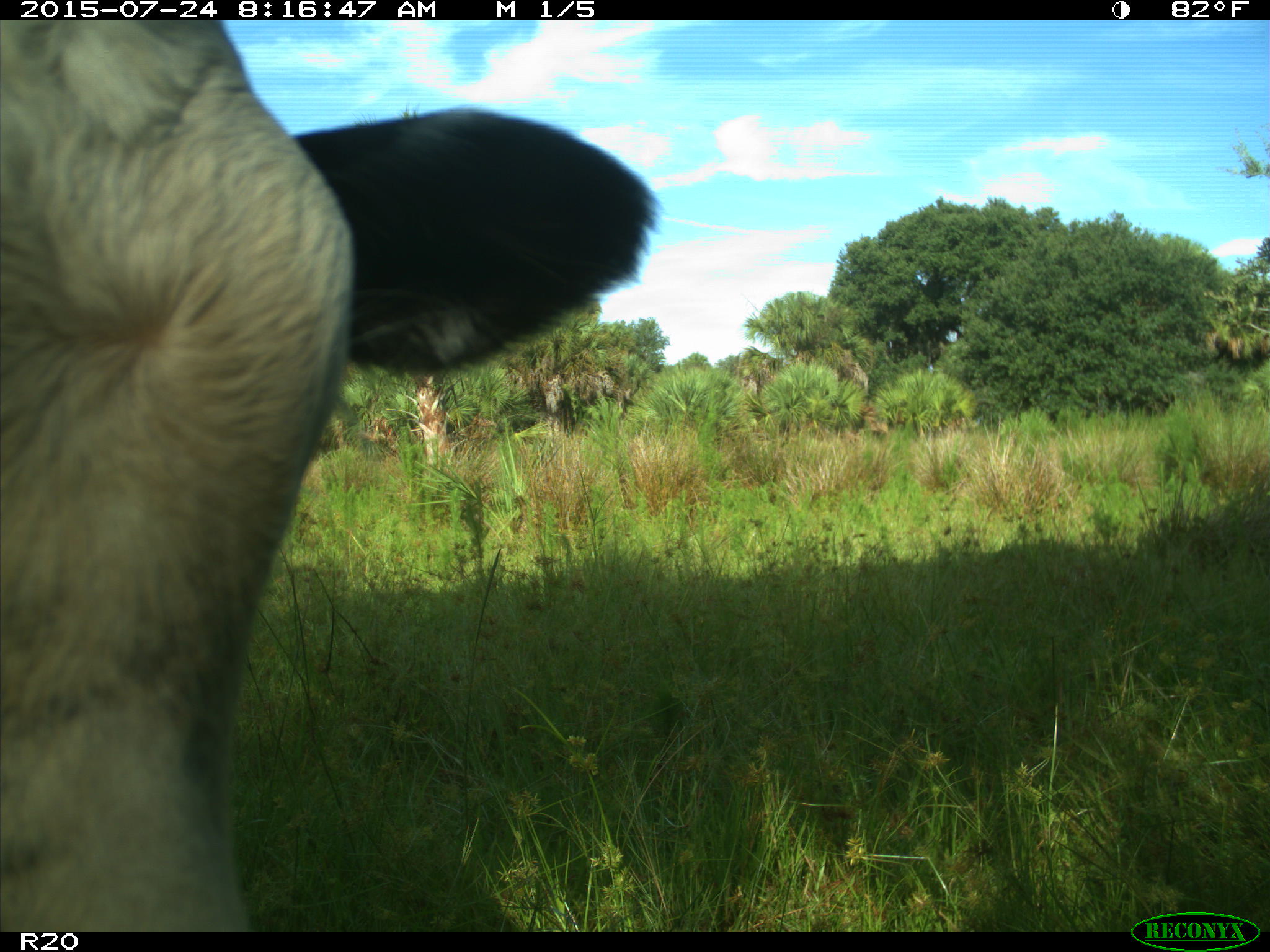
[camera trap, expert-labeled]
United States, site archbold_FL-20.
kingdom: Animalia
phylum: Chordata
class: Mammalia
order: Artiodactyla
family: Bovidae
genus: Bos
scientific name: Bos taurus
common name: domestic cow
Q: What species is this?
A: Bos taurus (domestic cow).